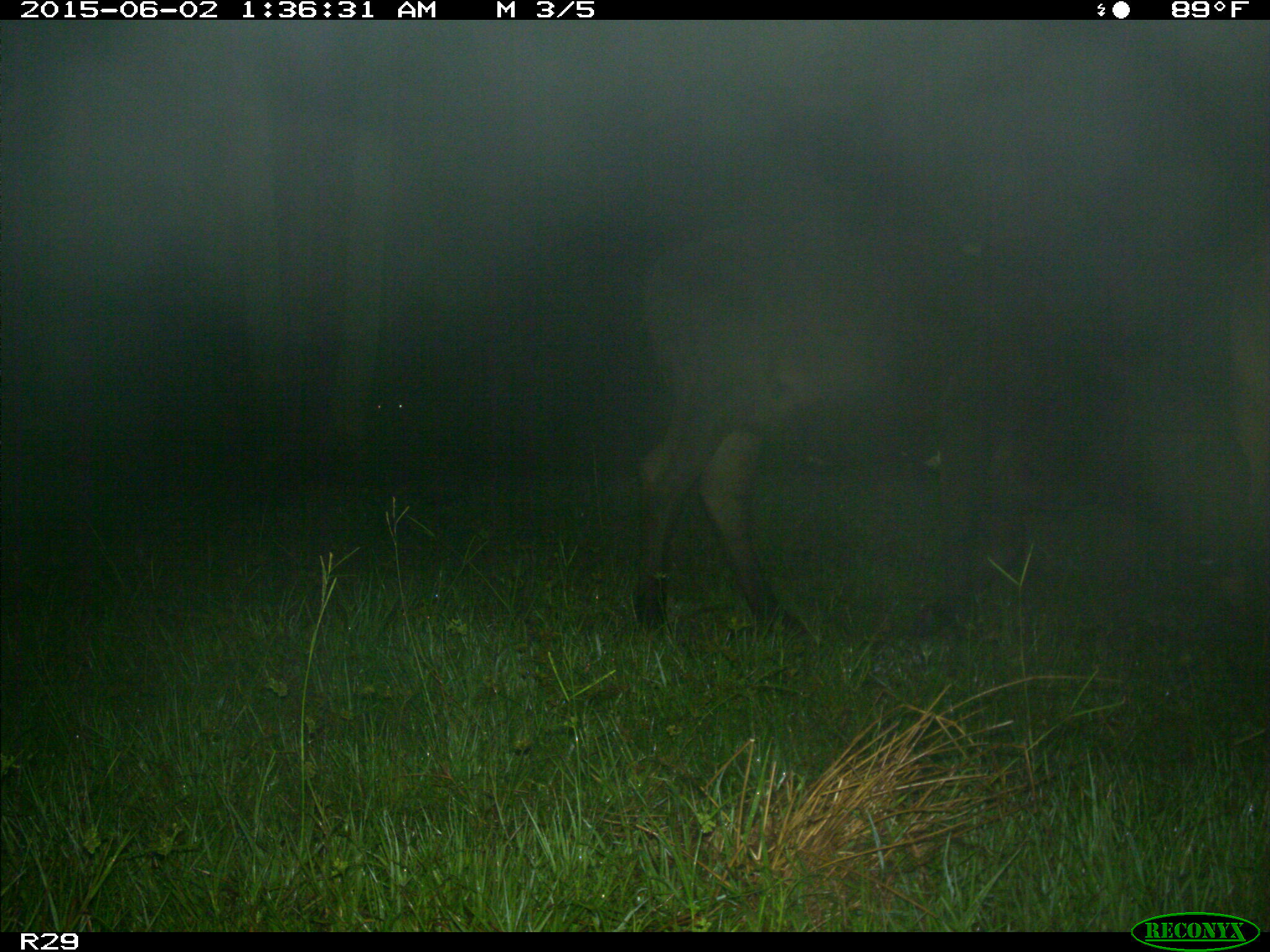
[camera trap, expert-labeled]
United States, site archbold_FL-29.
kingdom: Animalia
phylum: Chordata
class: Mammalia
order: Artiodactyla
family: Bovidae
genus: Bos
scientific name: Bos taurus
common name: domestic cow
Bos taurus (domestic cow).